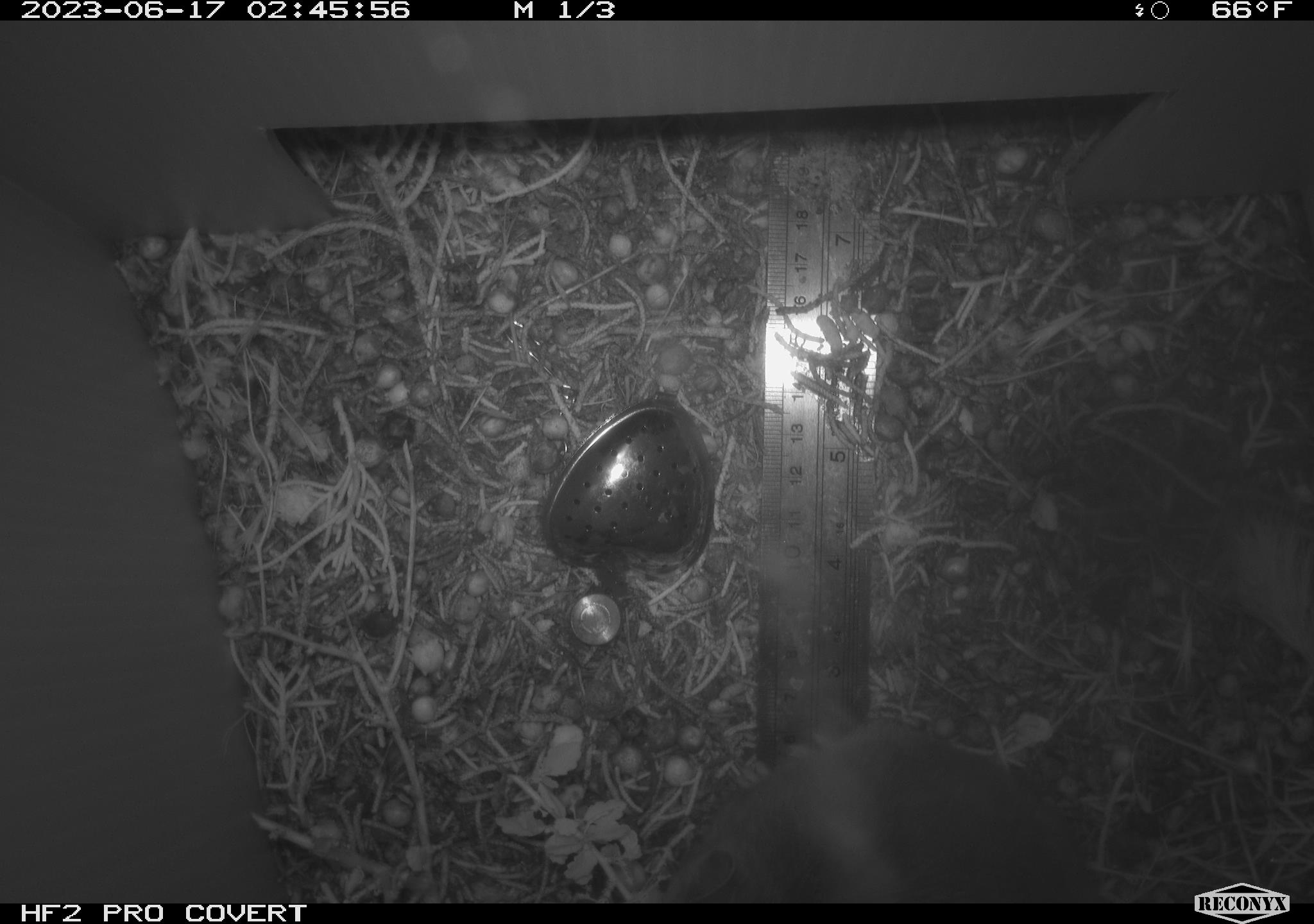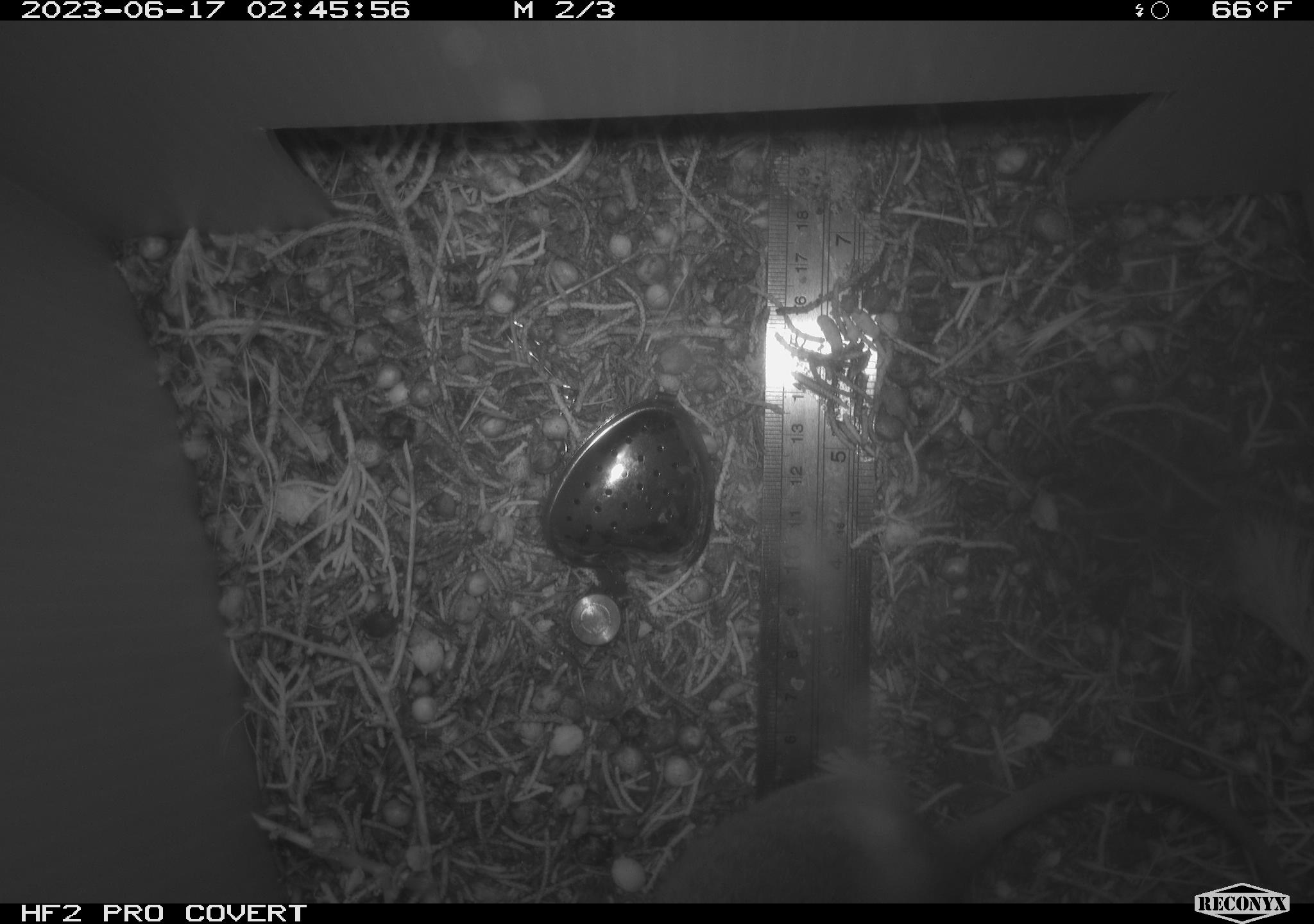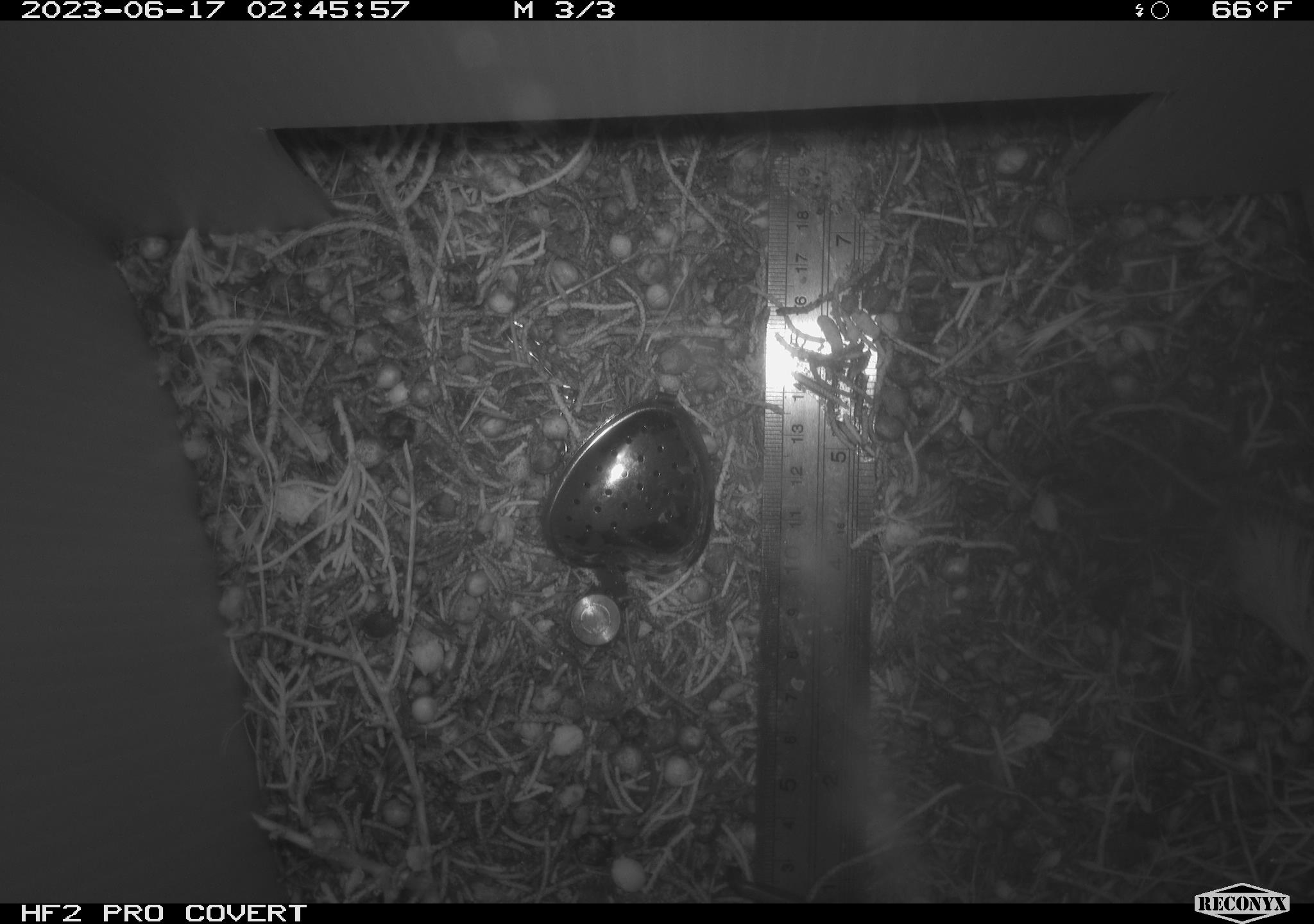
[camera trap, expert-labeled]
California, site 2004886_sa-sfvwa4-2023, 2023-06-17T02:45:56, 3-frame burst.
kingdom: Animalia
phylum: Chordata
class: Mammalia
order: Rodentia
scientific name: Rodentia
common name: rodent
Rodent (Rodentia).